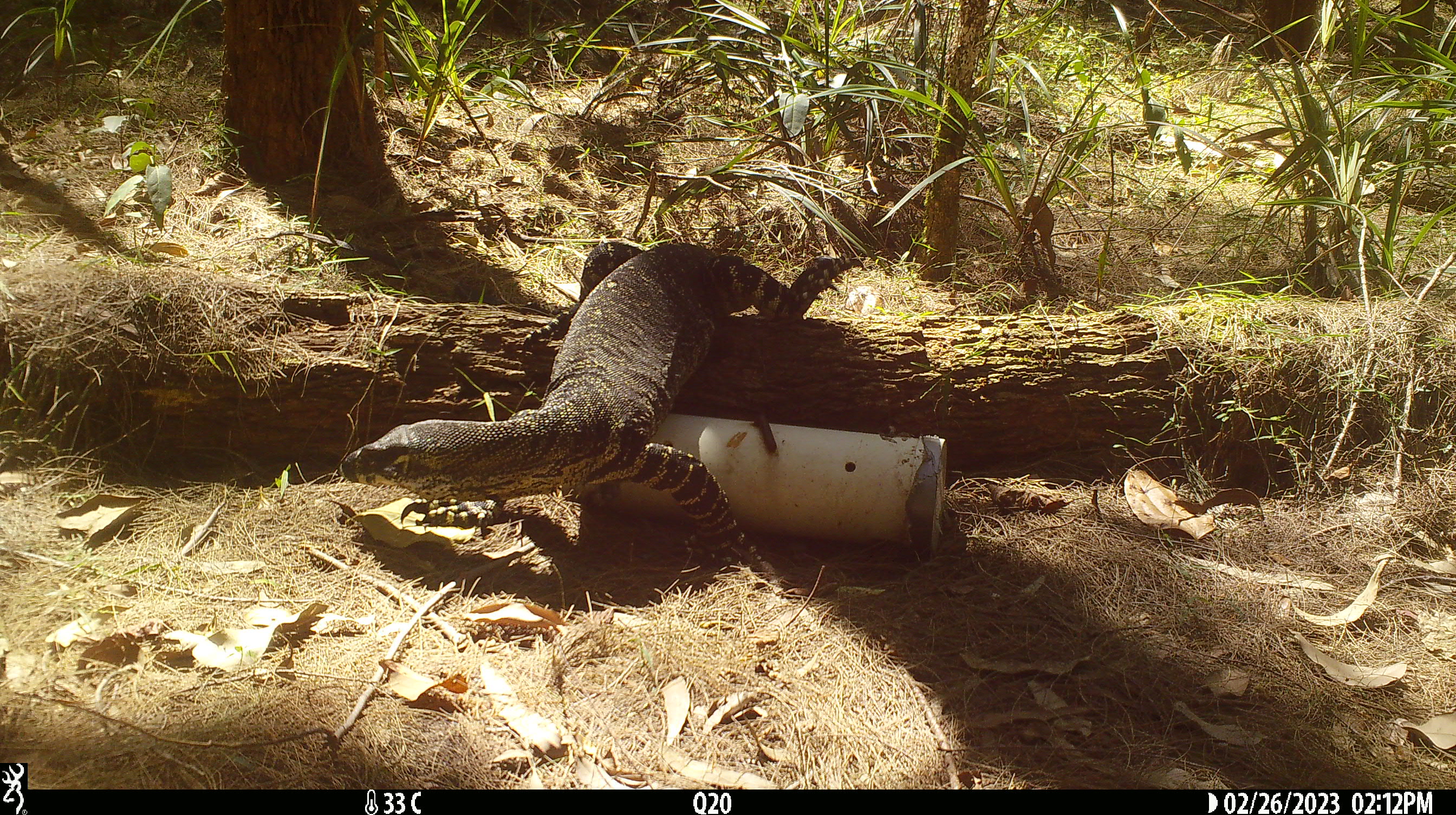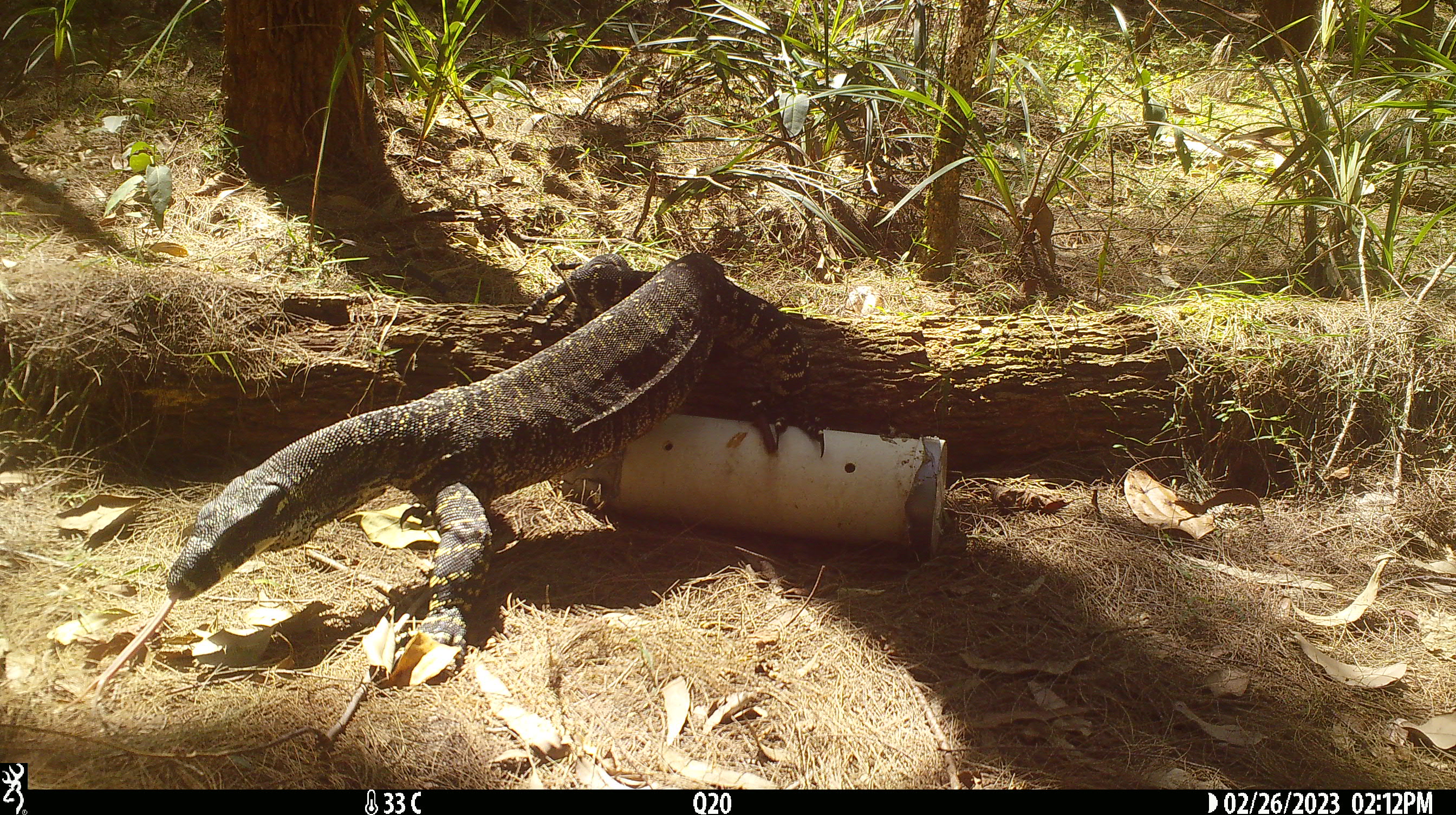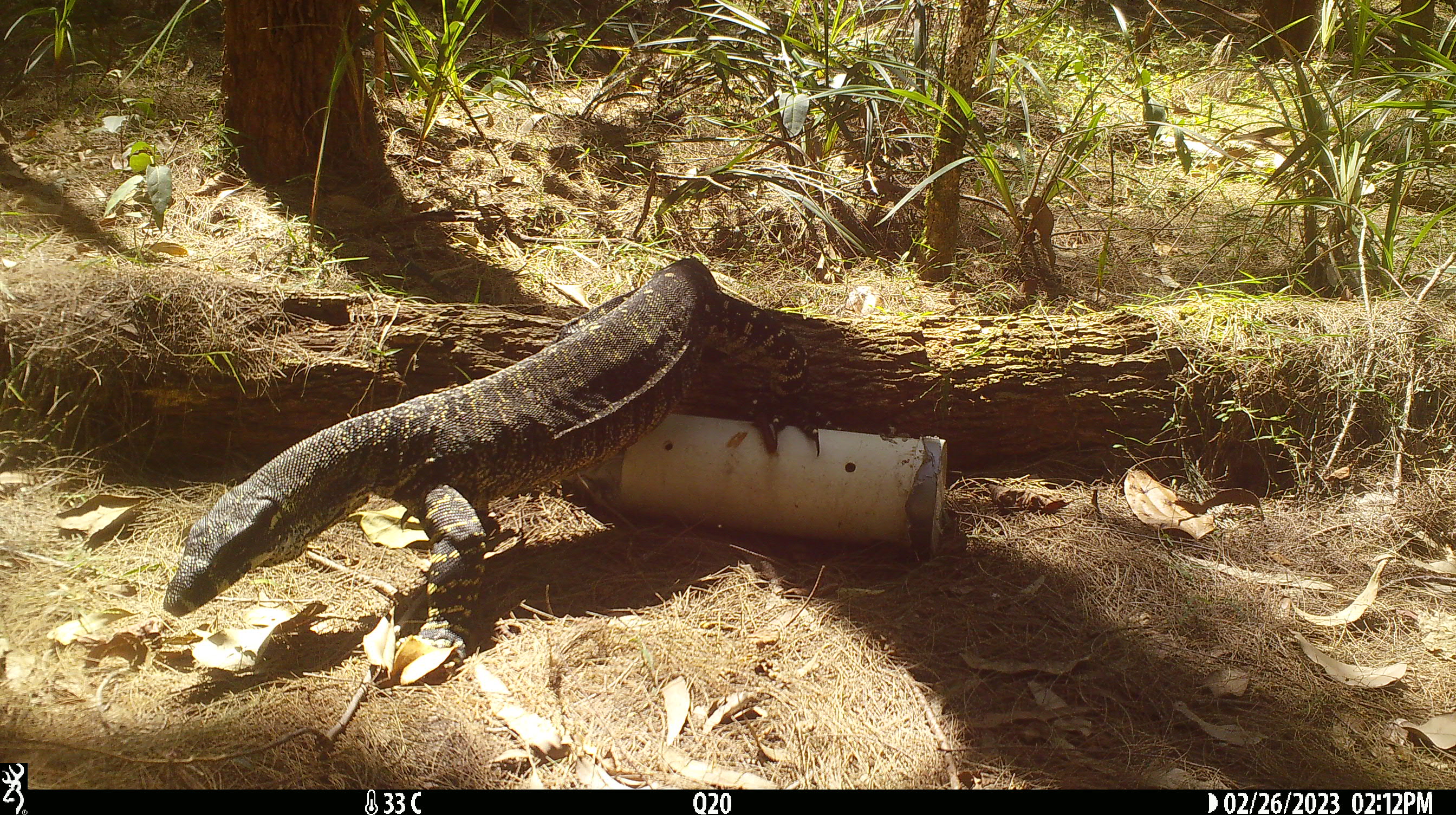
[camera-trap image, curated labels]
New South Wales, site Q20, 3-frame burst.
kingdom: Animalia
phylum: Chordata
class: Reptilia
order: Squamata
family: Varanidae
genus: Varanus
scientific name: Varanus varius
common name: lace monitor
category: goanna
Goanna (lace monitor) (Varanus varius).